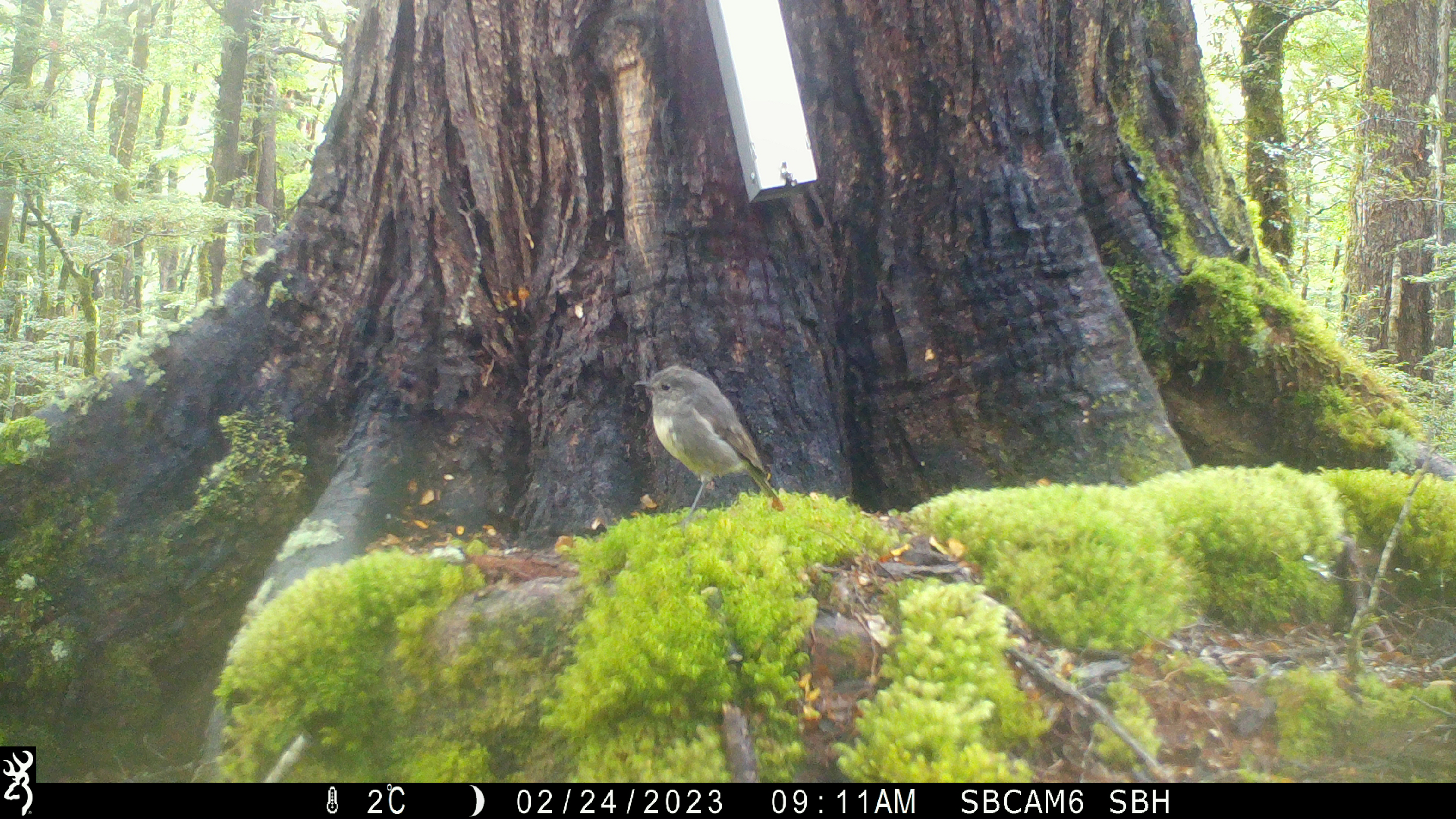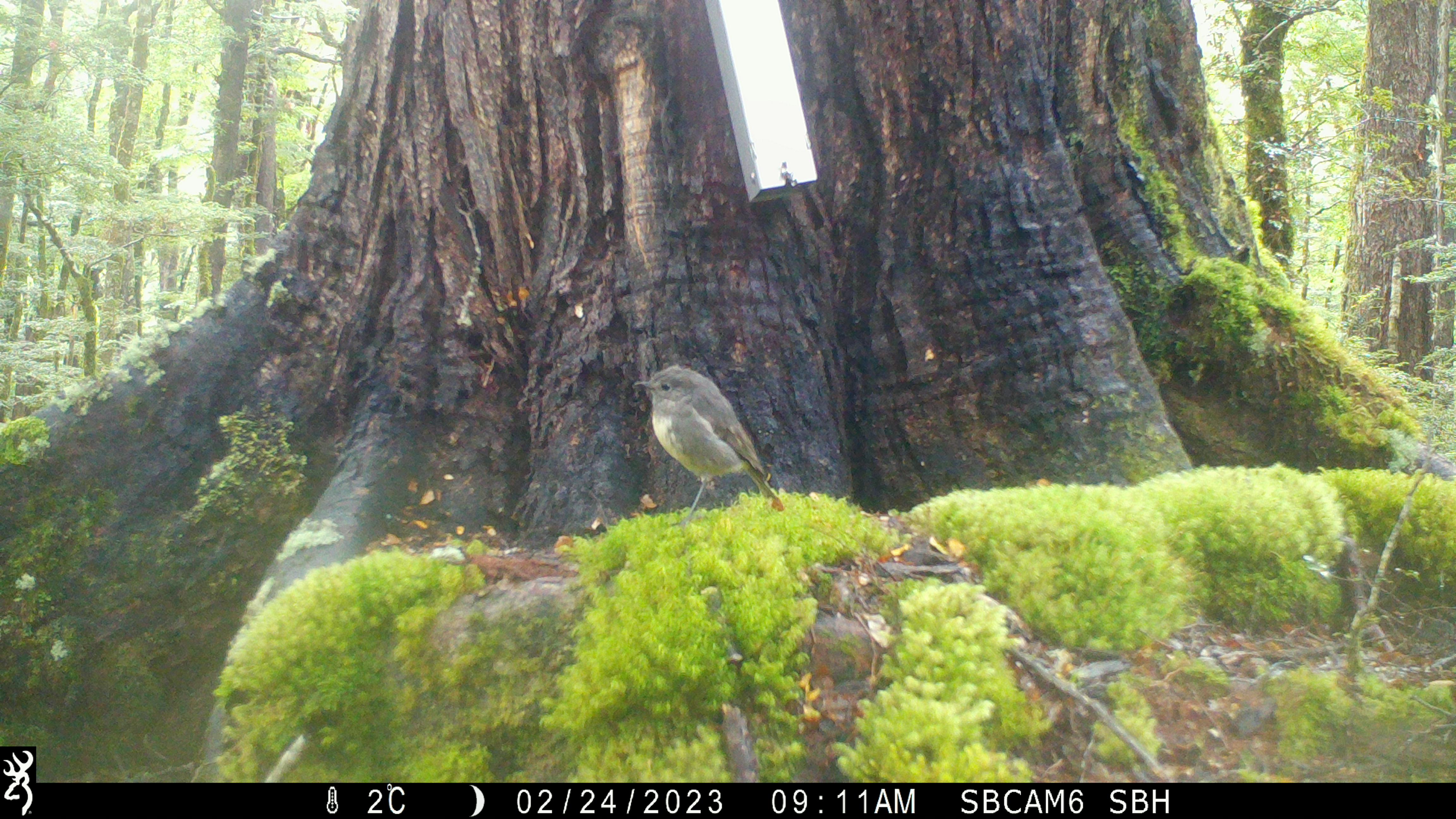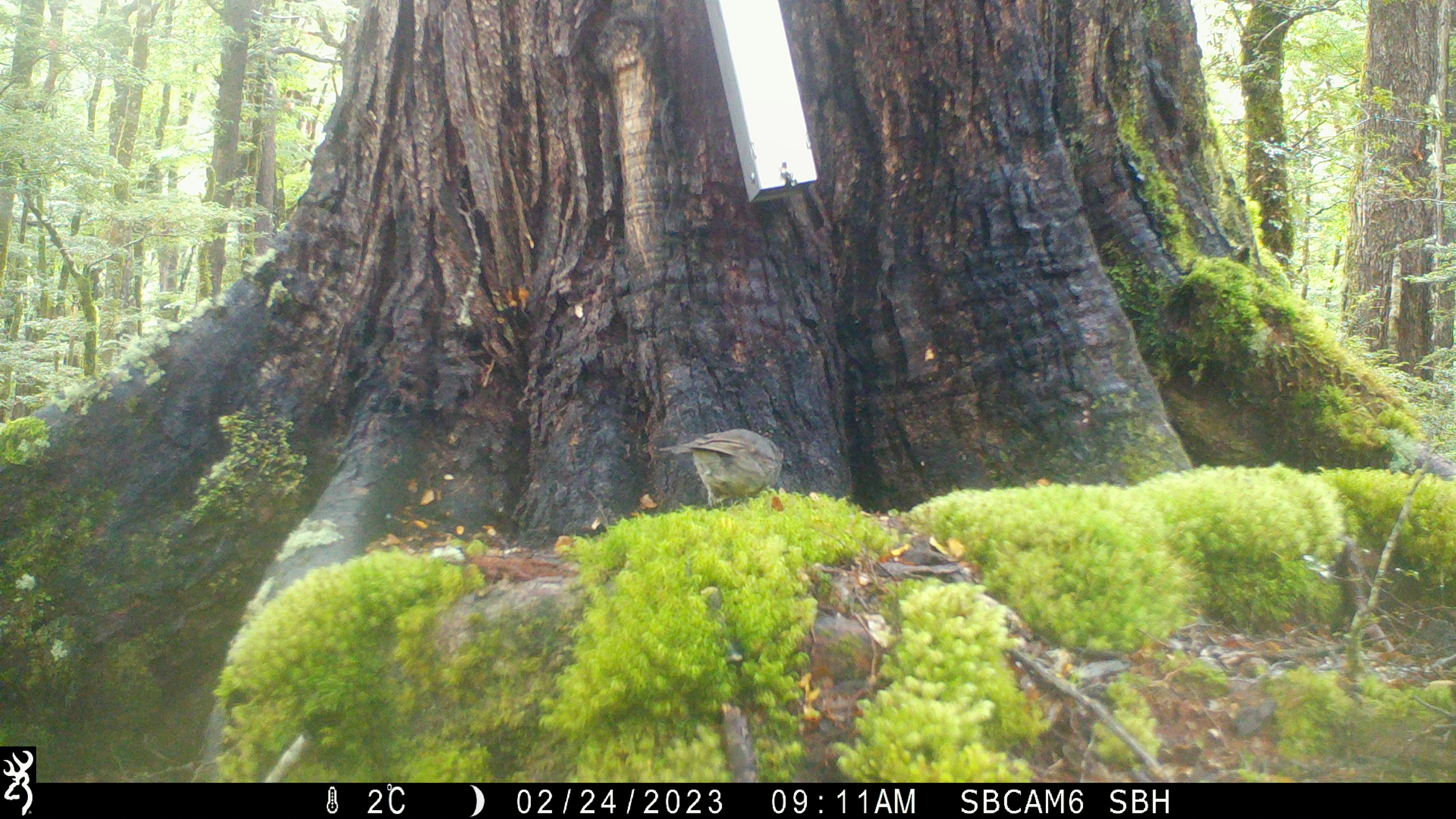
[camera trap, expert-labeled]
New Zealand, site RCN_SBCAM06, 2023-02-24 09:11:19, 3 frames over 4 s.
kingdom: Animalia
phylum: Chordata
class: Aves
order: Passeriformes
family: Petroicidae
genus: Petroica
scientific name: Petroica australis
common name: new zealand robin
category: robin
Robin (new zealand robin) (Petroica australis).